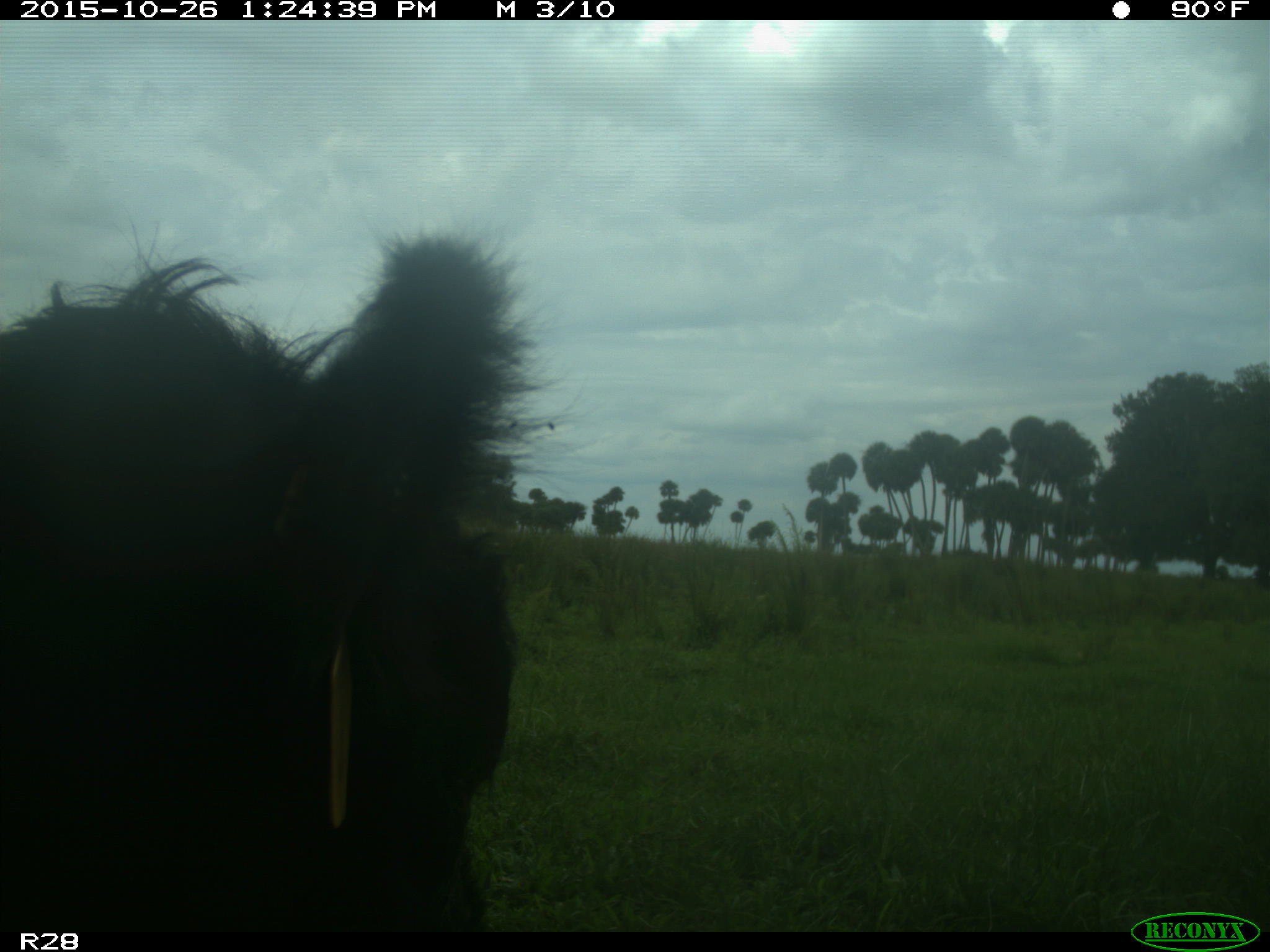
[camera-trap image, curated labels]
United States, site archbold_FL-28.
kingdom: Animalia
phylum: Chordata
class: Mammalia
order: Artiodactyla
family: Bovidae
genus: Bos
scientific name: Bos taurus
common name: domestic cow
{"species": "Bos taurus (domestic cow)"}